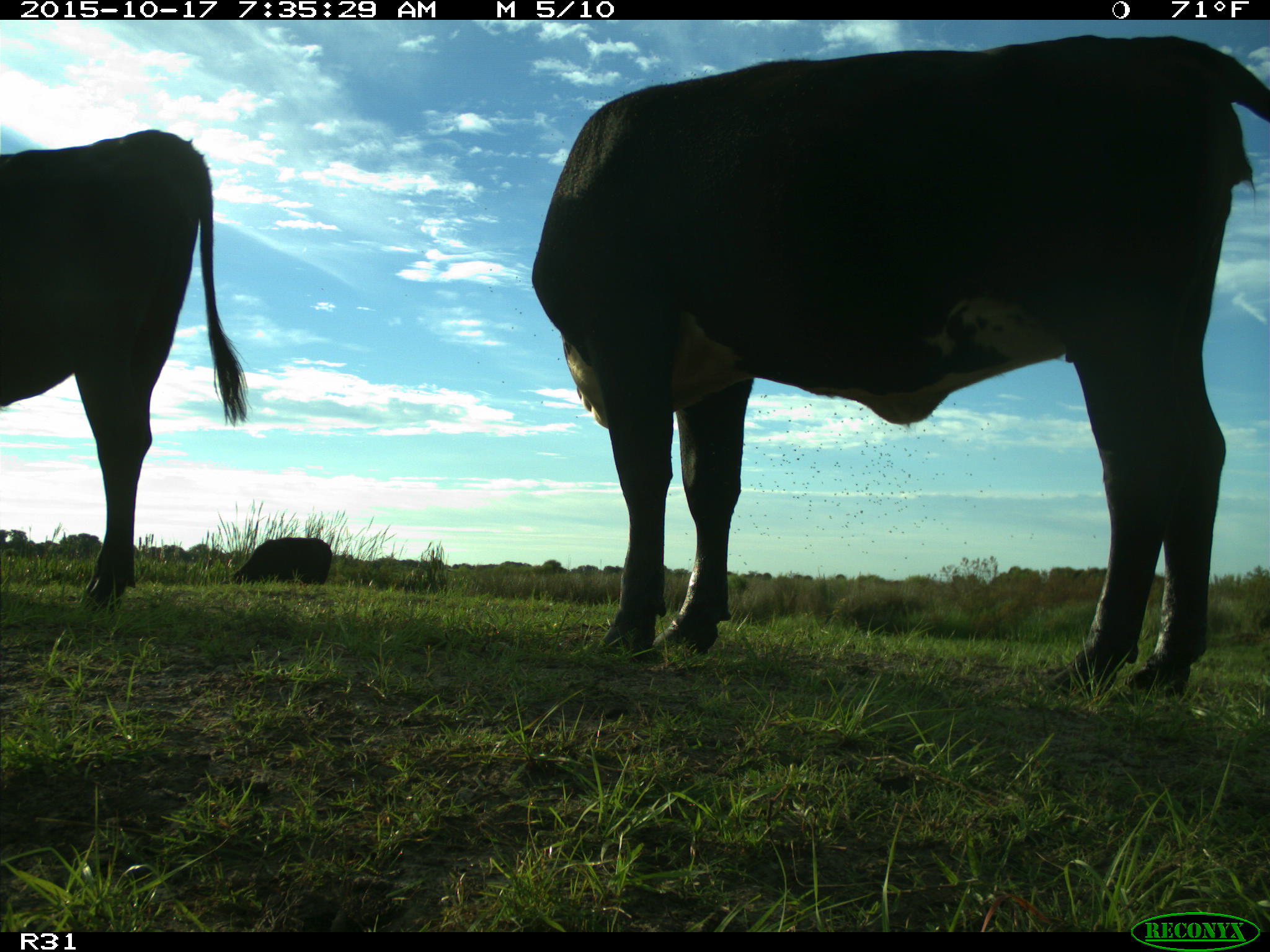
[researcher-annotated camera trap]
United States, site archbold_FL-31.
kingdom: Animalia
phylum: Chordata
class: Mammalia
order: Artiodactyla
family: Bovidae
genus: Bos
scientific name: Bos taurus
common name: domestic cow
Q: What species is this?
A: Bos taurus (domestic cow).